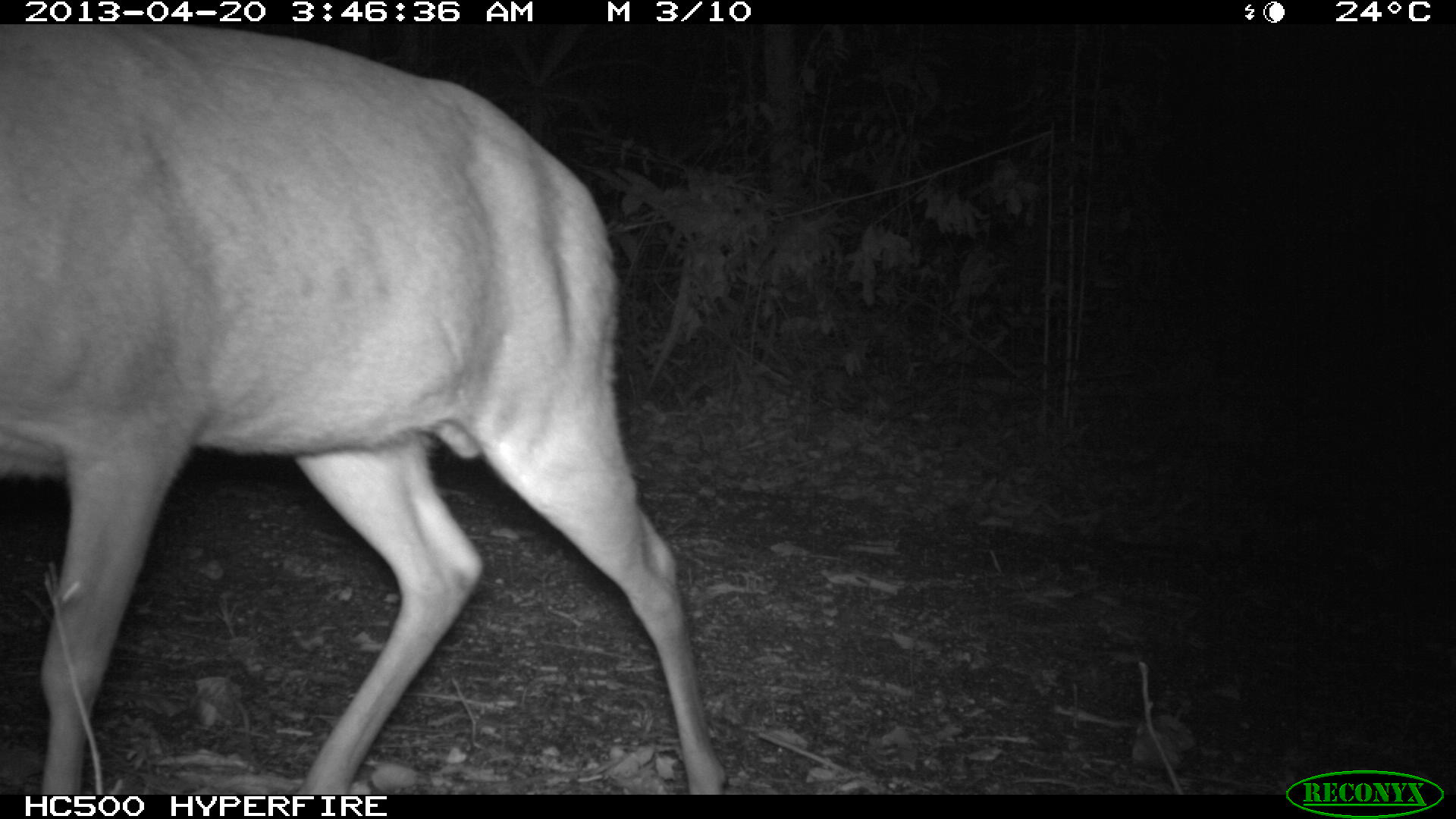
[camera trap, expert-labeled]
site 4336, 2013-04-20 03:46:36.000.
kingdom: Animalia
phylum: Chordata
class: Mammalia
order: Artiodactyla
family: Cervidae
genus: Mazama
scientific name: Mazama temama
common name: central american red brocket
Mazama temama (central american red brocket), count 1, sex male.